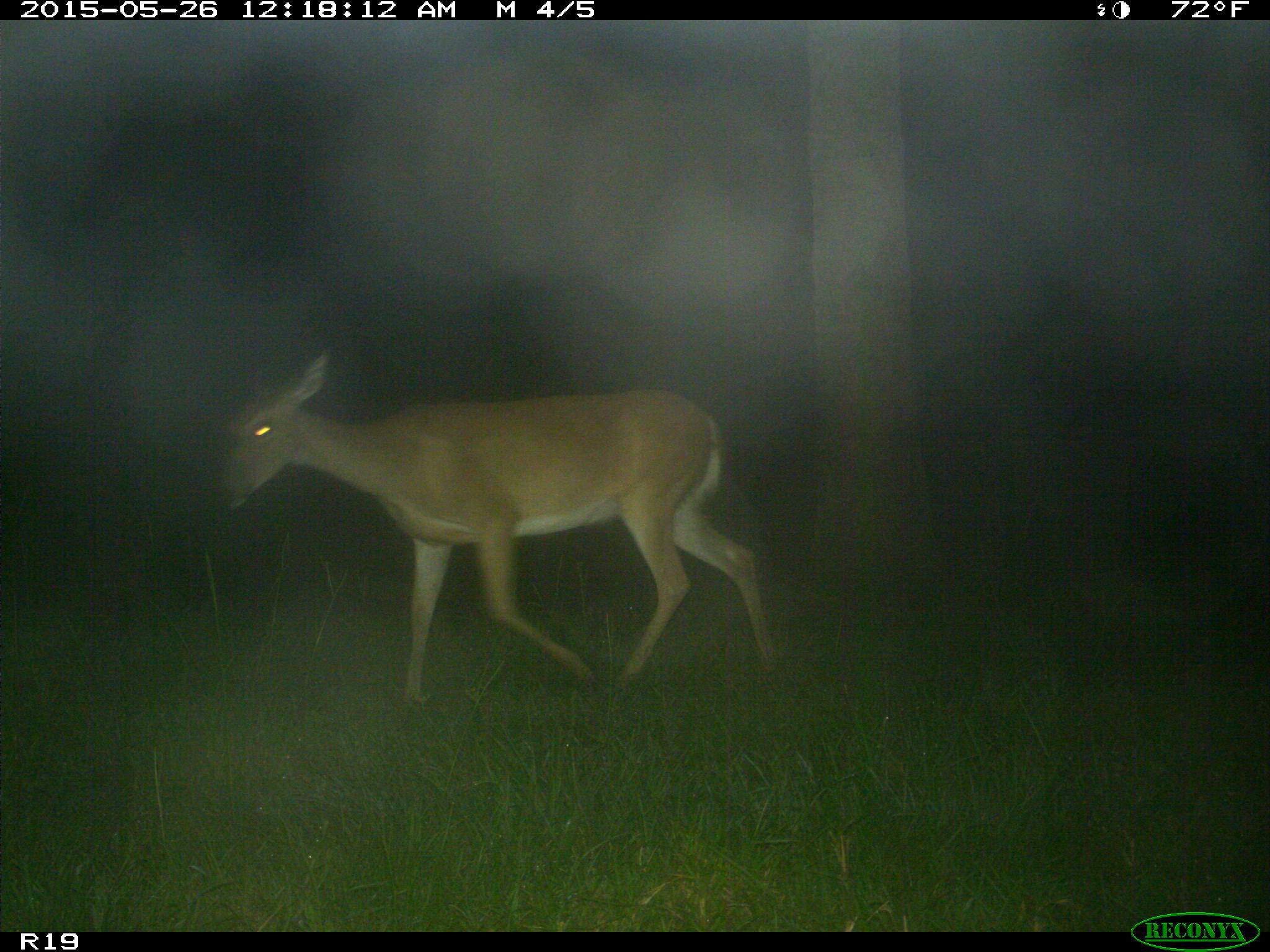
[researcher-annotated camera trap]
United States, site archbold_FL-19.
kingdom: Animalia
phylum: Chordata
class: Mammalia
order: Artiodactyla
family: Cervidae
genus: Odocoileus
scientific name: Odocoileus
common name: deer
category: unidentified deer